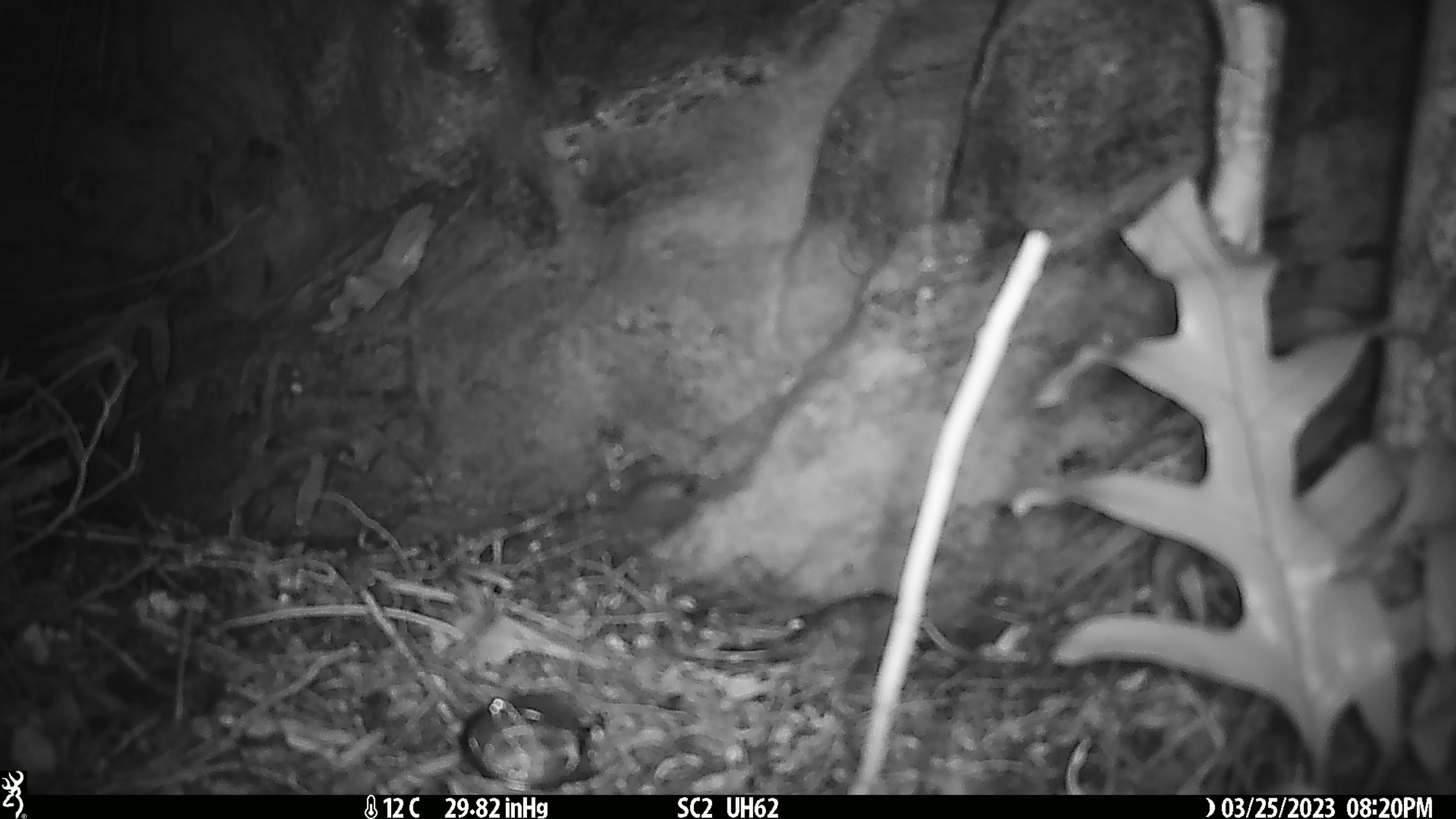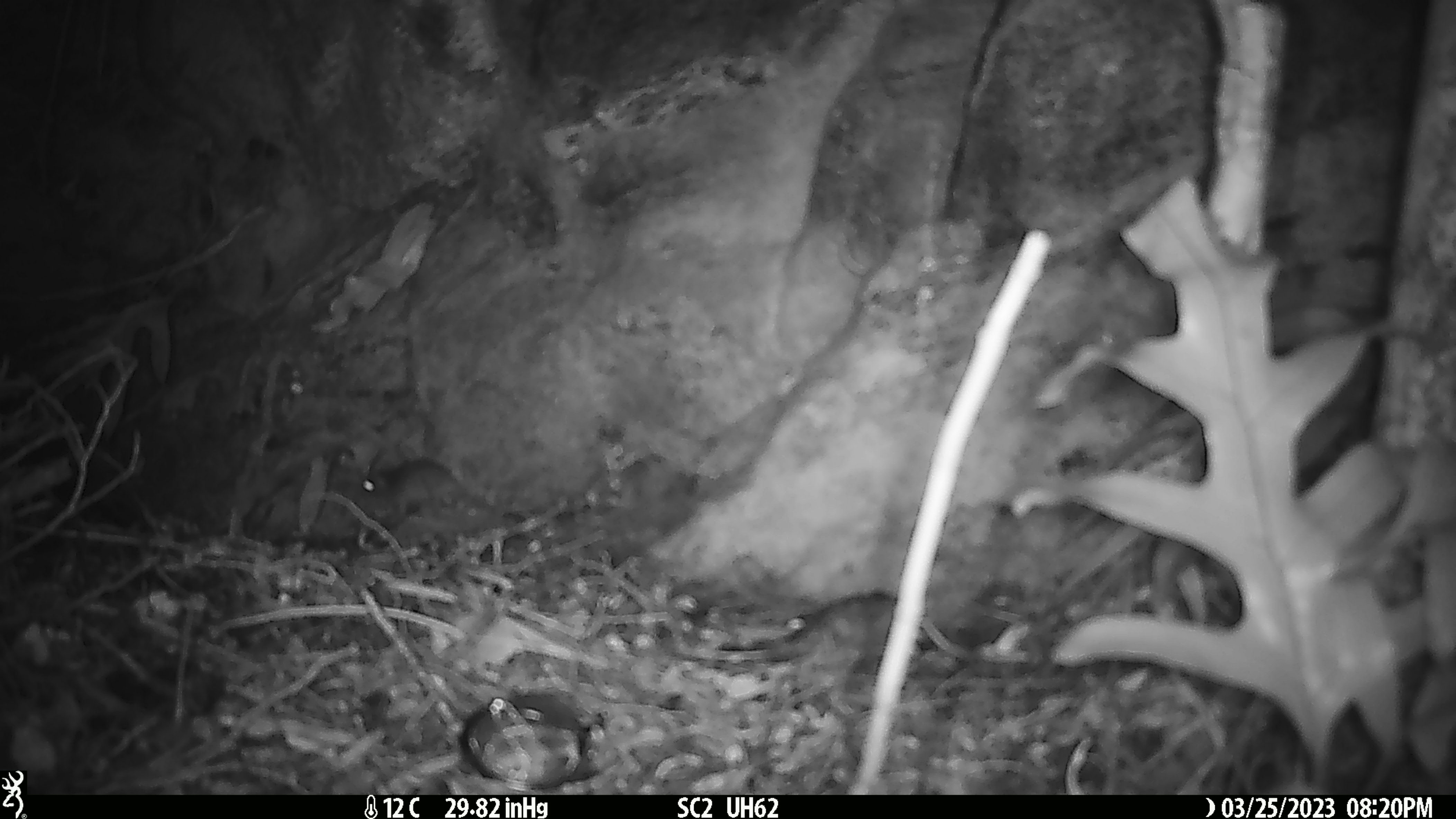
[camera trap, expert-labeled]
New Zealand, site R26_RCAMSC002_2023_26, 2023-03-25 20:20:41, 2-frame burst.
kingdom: Animalia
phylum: Chordata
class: Mammalia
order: Rodentia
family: Muridae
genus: Mus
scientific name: Mus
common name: mouse